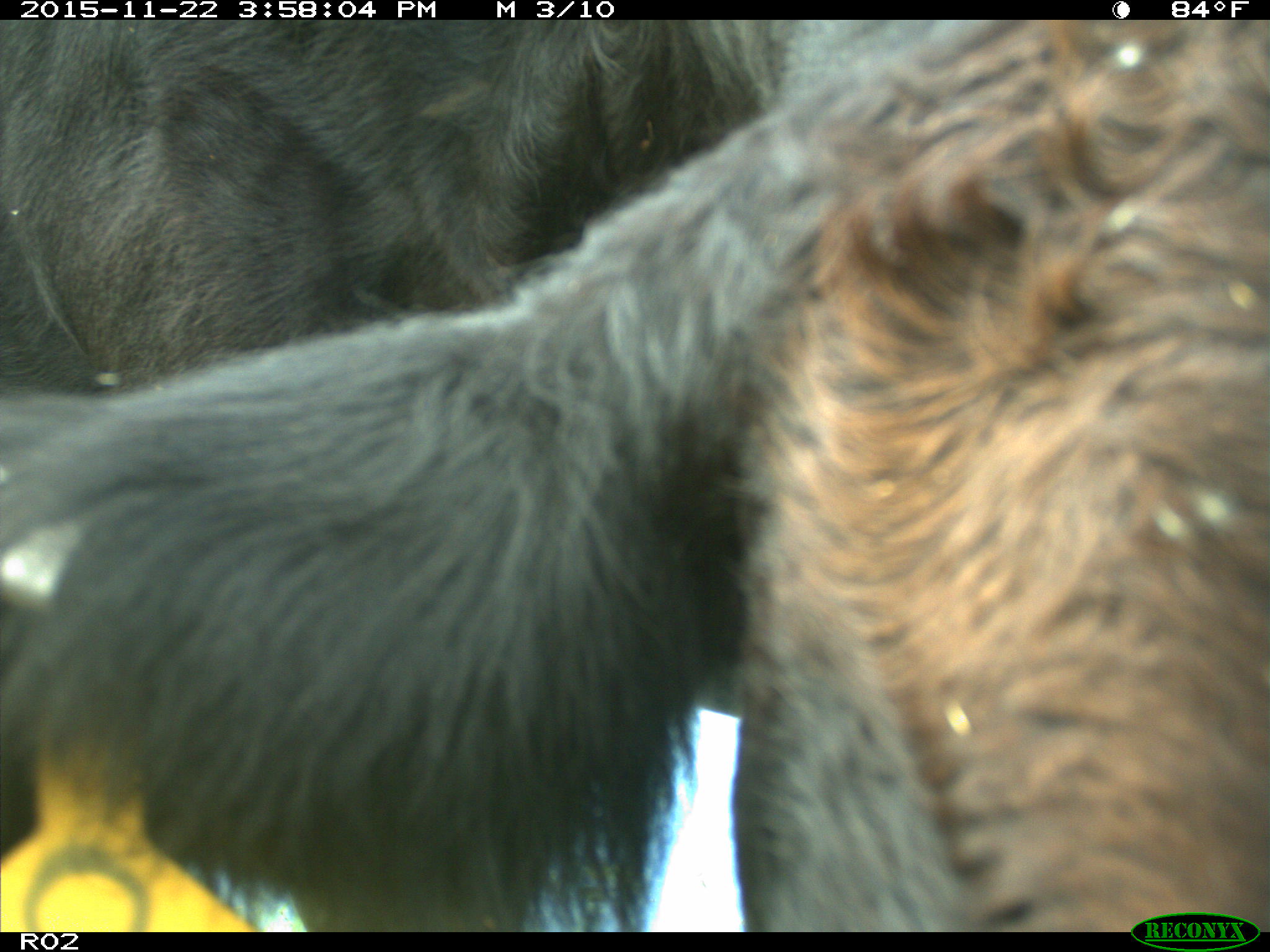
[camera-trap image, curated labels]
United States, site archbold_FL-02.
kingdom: Animalia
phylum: Chordata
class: Mammalia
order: Artiodactyla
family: Bovidae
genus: Bos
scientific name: Bos taurus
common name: domestic cow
Bos taurus (domestic cow).